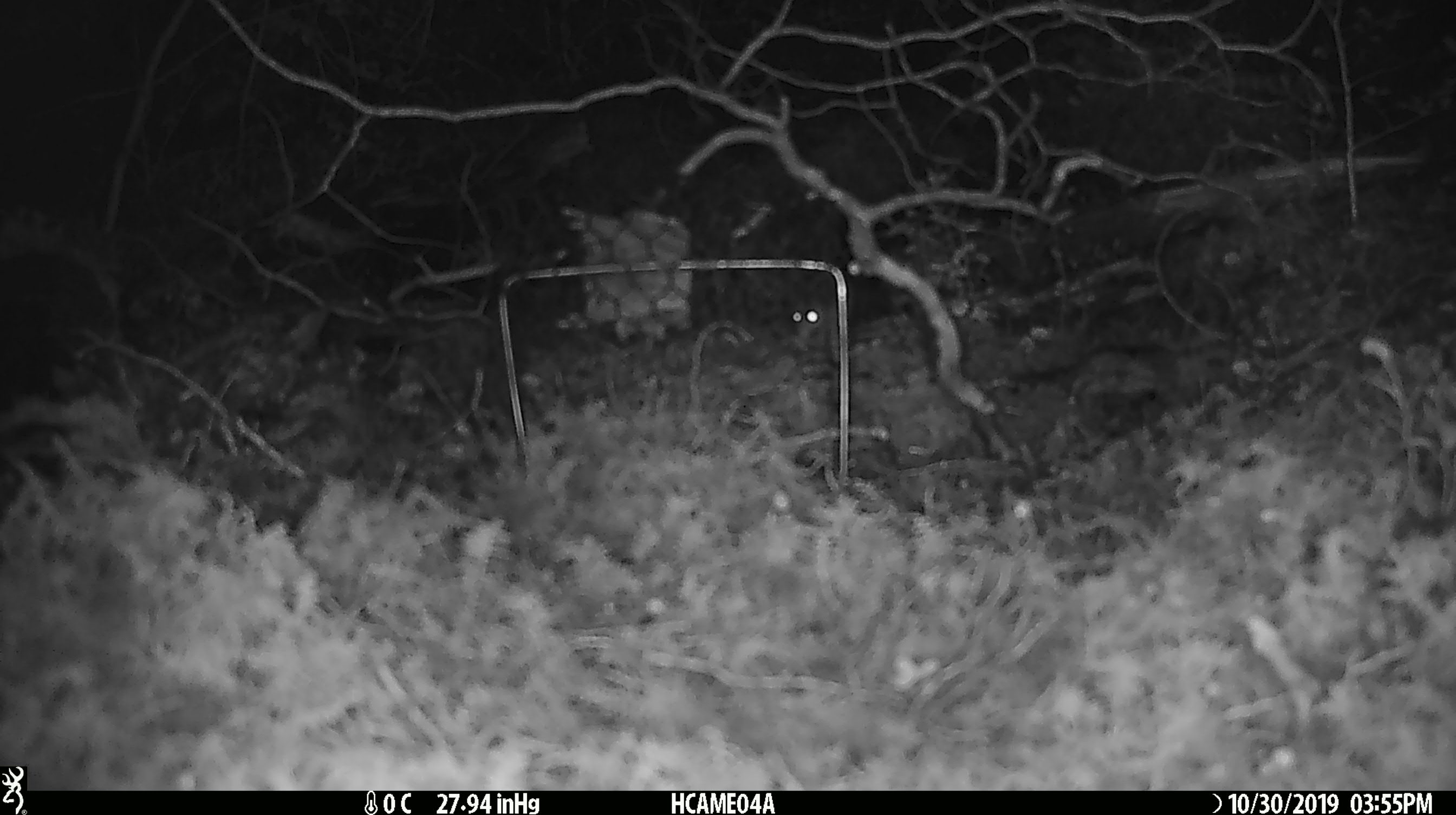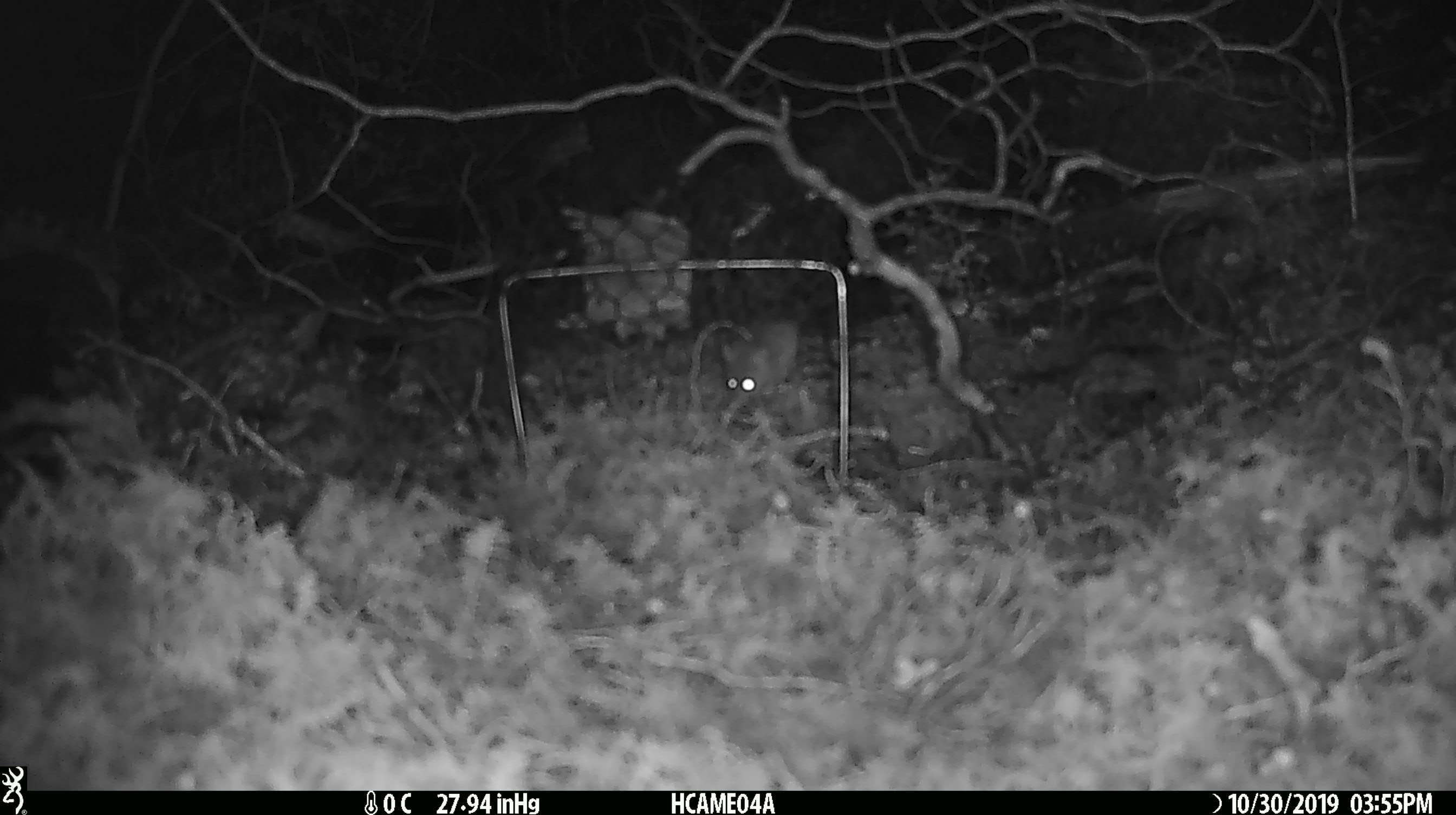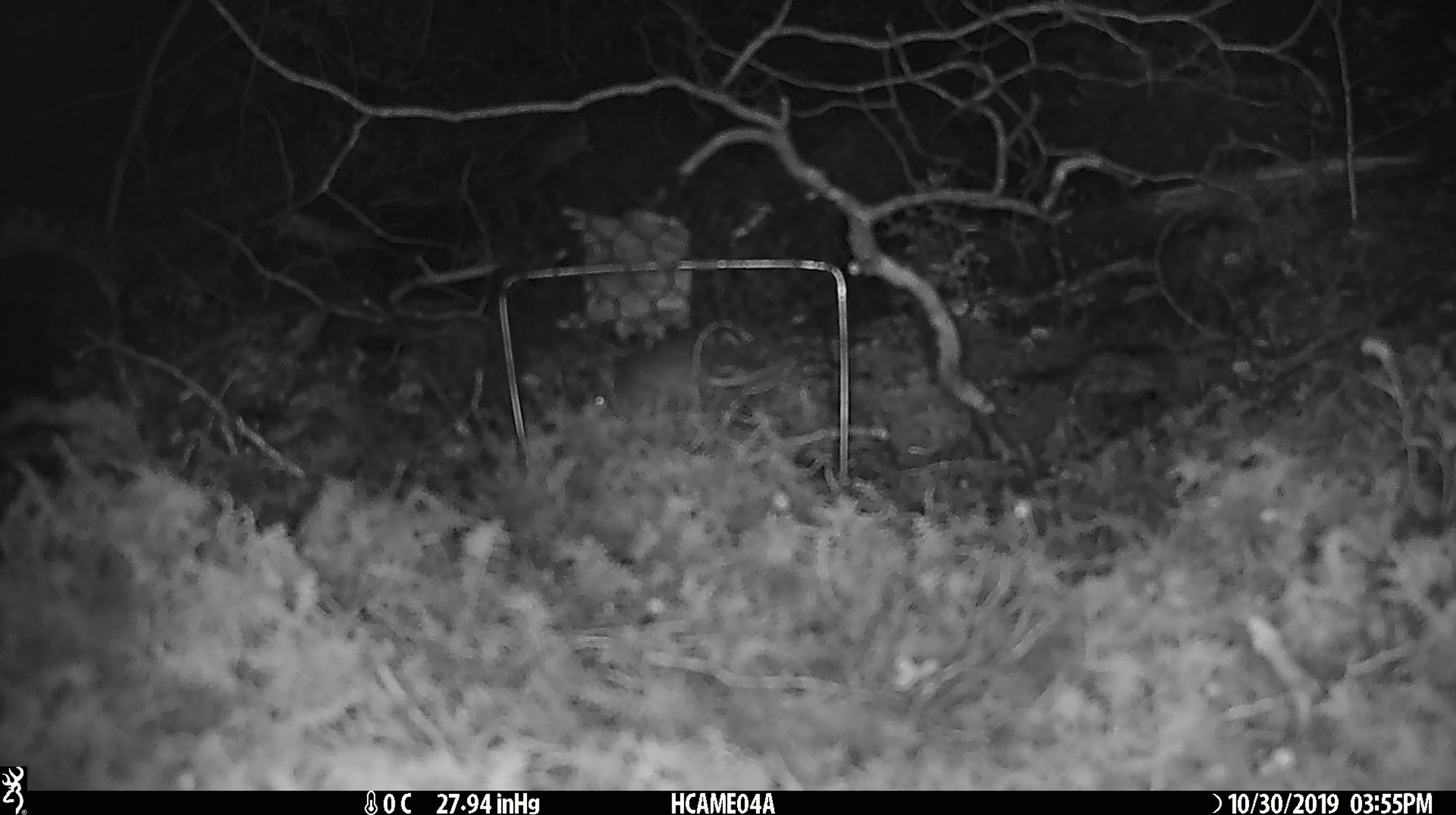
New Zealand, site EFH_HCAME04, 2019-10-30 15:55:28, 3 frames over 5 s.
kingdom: Animalia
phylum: Chordata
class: Mammalia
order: Rodentia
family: Muridae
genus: Mus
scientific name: Mus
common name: mouse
Mouse (Mus).